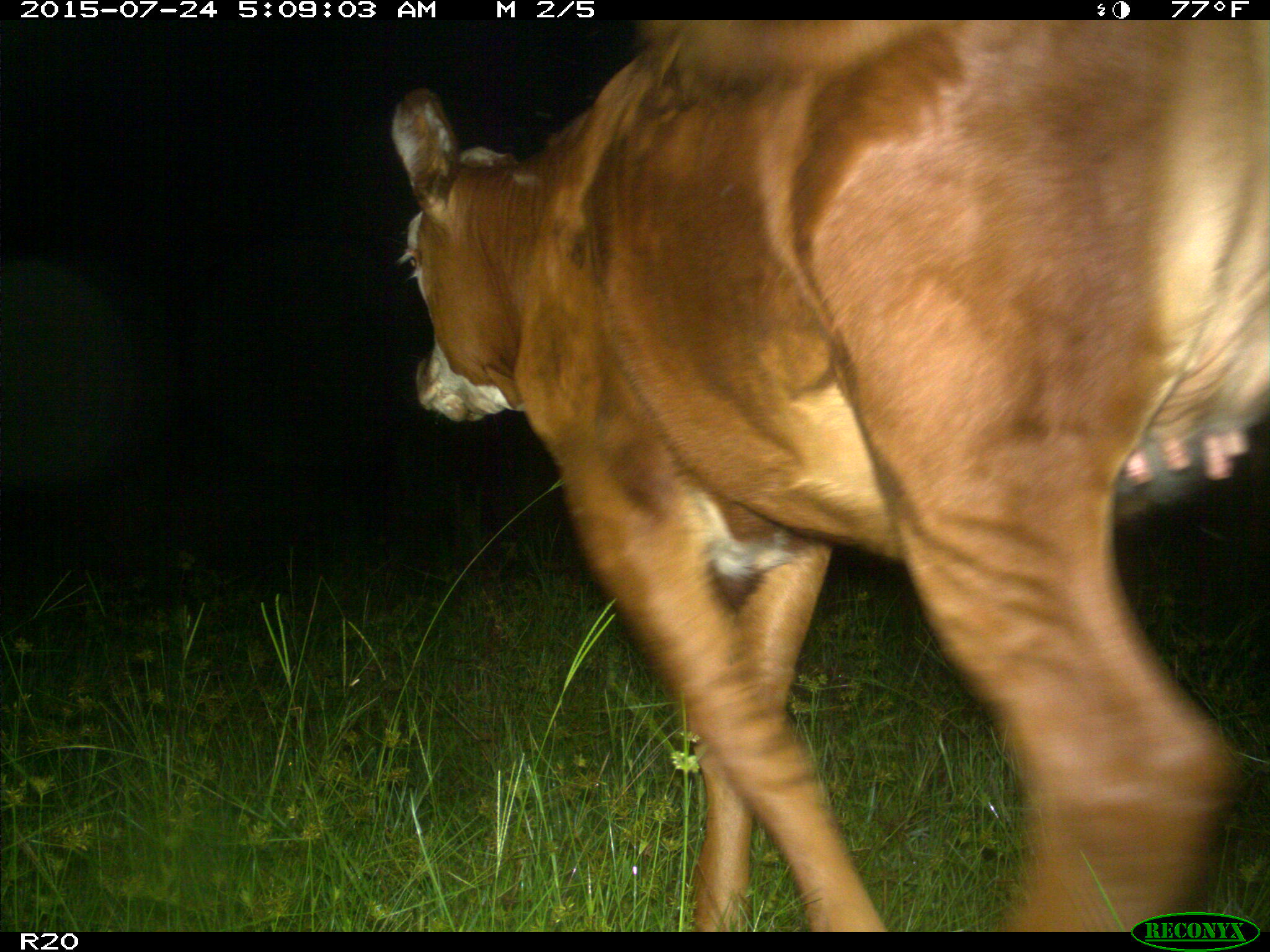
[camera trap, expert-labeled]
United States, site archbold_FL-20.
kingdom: Animalia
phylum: Chordata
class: Mammalia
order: Artiodactyla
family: Bovidae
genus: Bos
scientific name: Bos taurus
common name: domestic cow